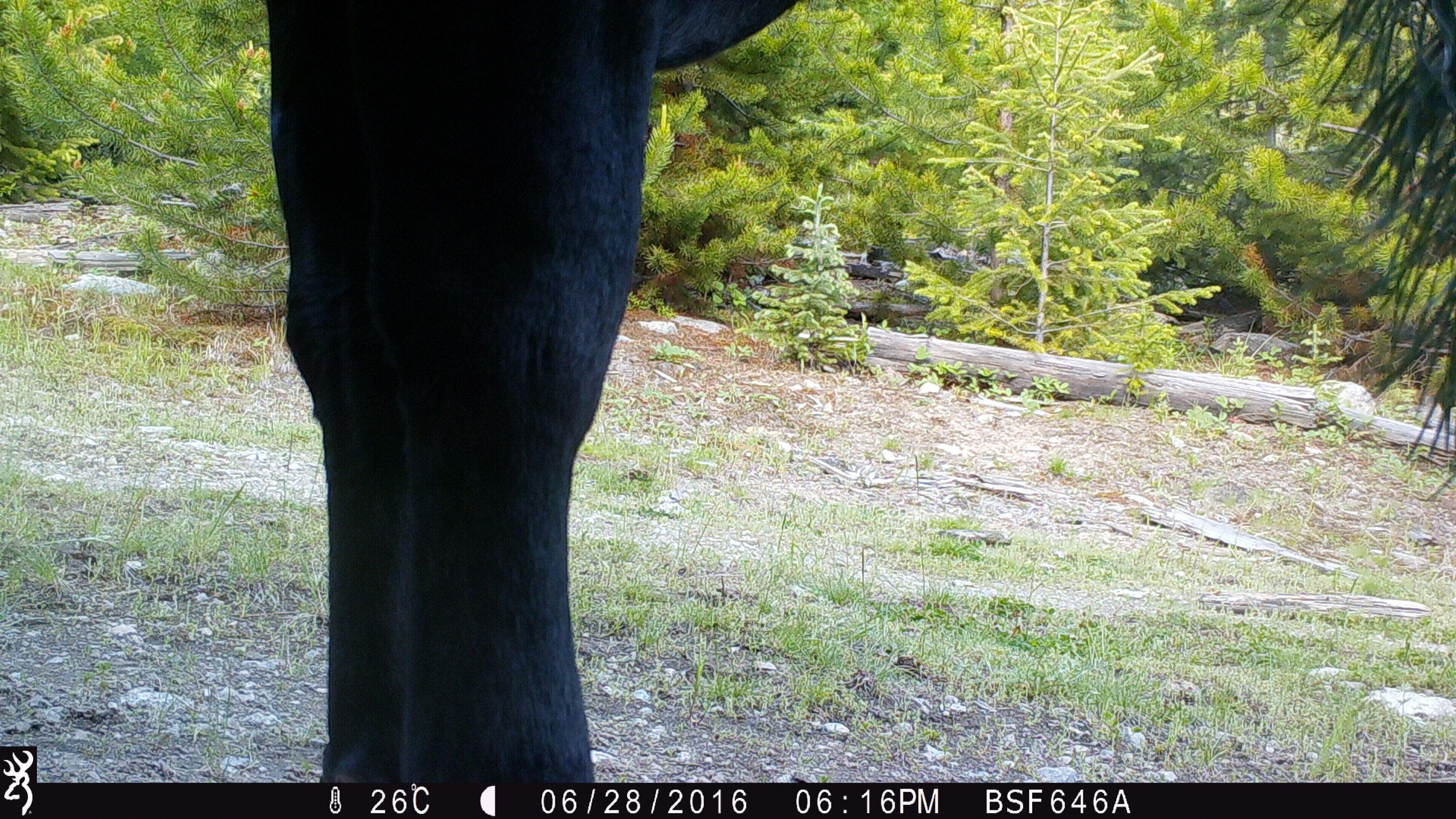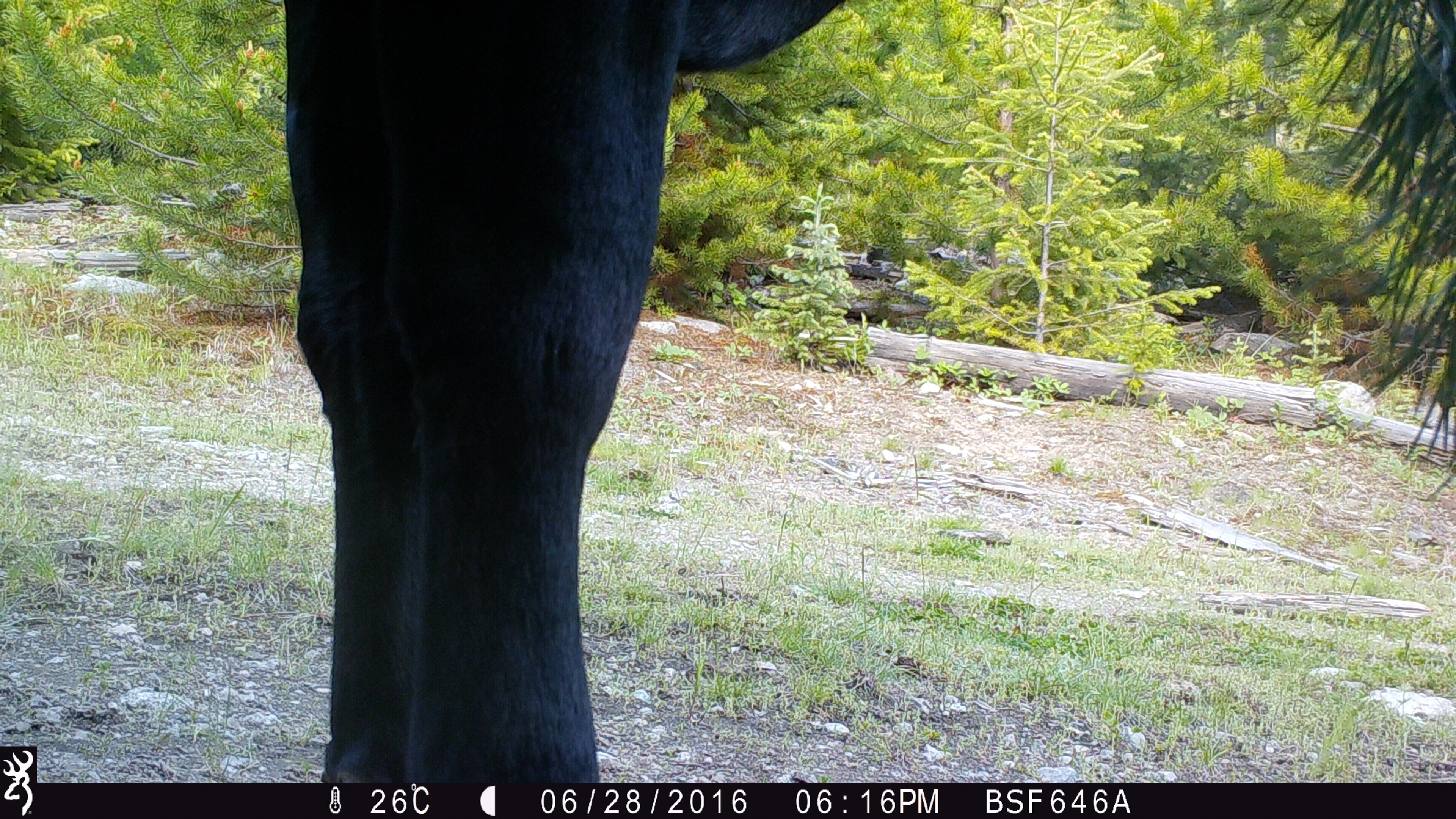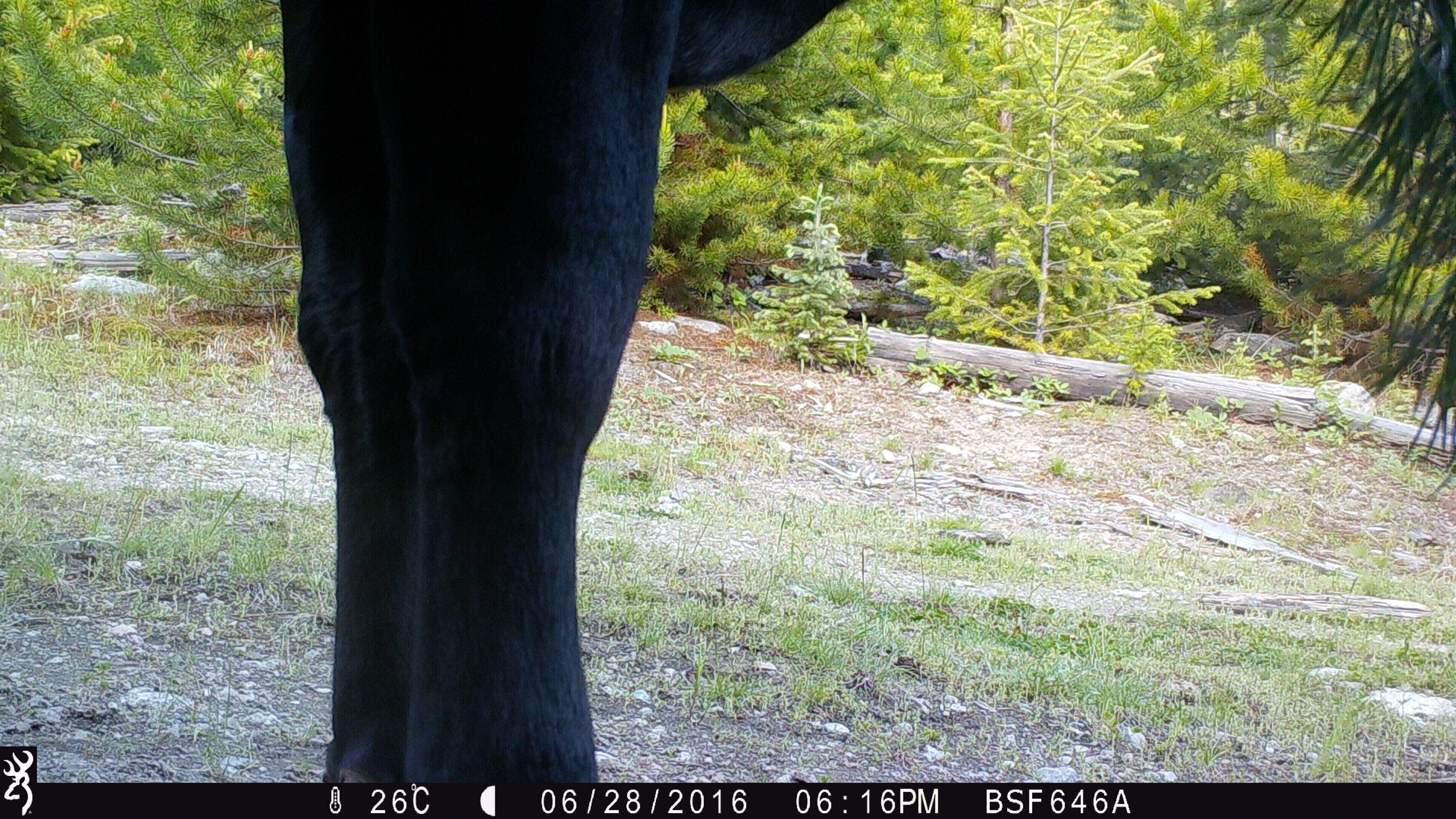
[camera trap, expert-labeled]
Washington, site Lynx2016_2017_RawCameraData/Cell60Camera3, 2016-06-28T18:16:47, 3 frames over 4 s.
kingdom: Animalia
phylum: Chordata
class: Mammalia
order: Artiodactyla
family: Bovidae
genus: Bos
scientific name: Bos taurus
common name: domestic cattle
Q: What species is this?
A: Domestic cattle (Bos taurus).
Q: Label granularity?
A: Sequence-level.